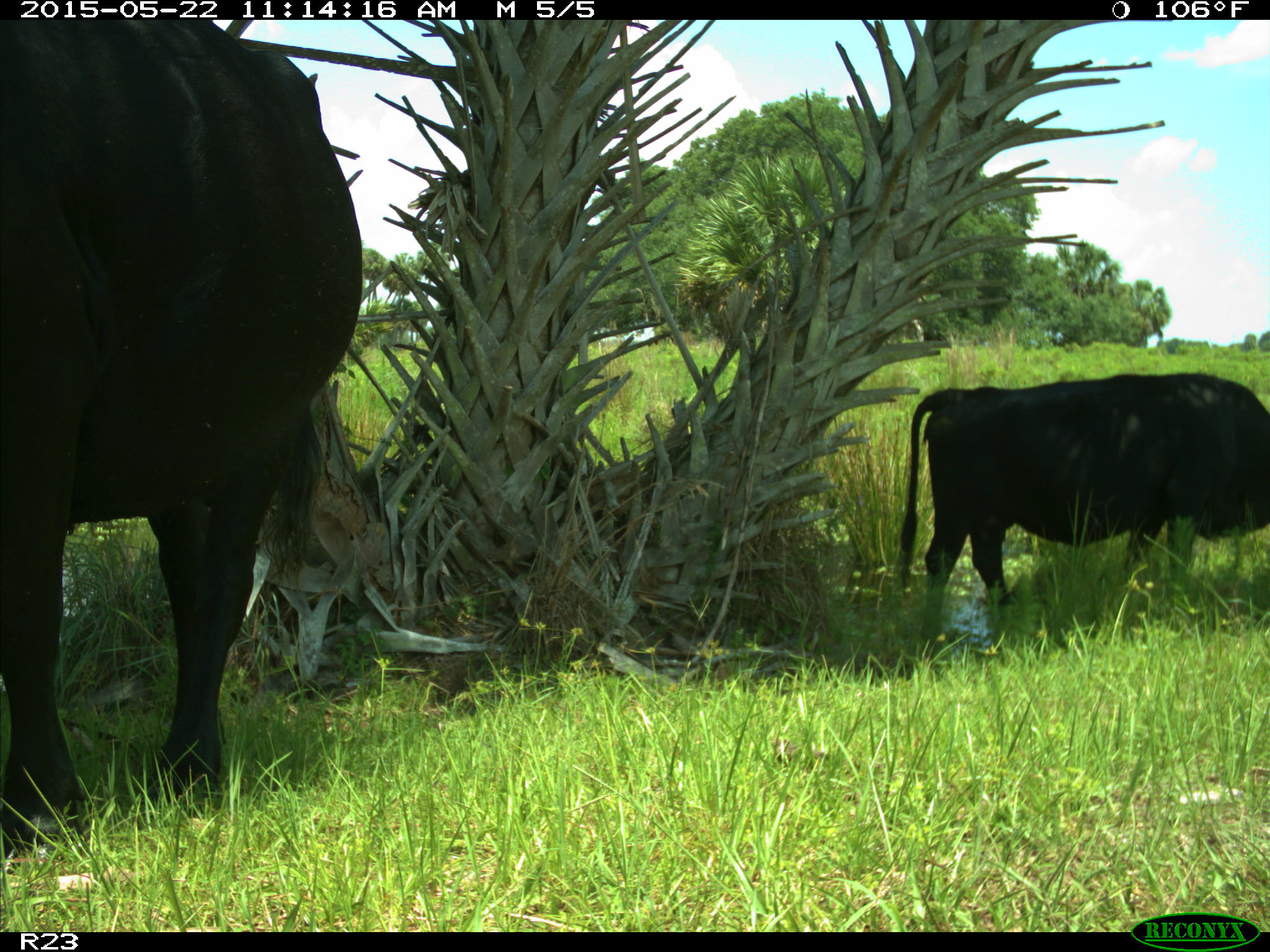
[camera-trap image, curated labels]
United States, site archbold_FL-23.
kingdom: Animalia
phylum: Chordata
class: Mammalia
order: Artiodactyla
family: Bovidae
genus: Bos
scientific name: Bos taurus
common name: domestic cow